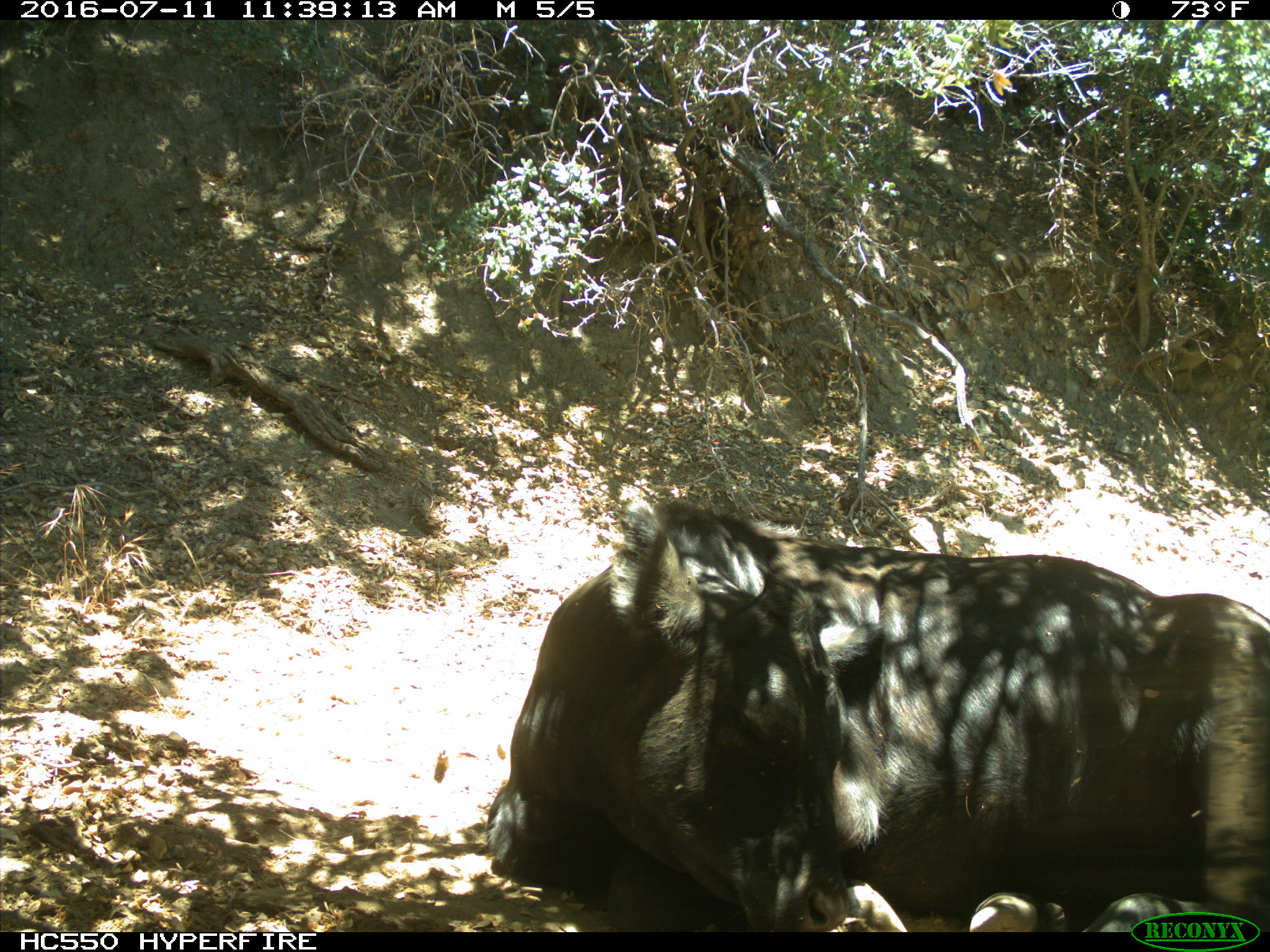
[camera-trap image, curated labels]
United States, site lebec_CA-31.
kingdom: Animalia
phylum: Chordata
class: Mammalia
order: Artiodactyla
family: Bovidae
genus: Bos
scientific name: Bos taurus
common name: domestic cow